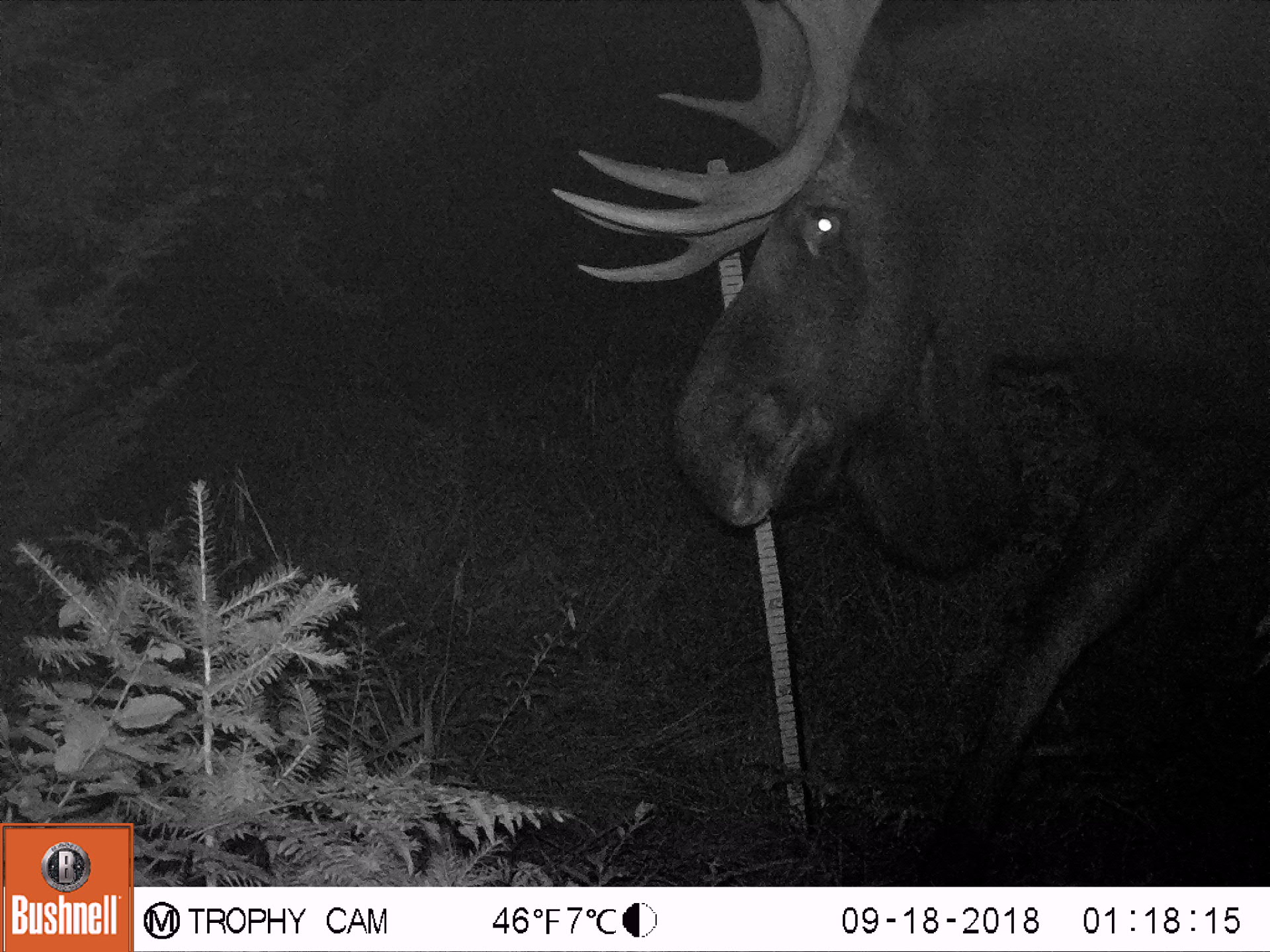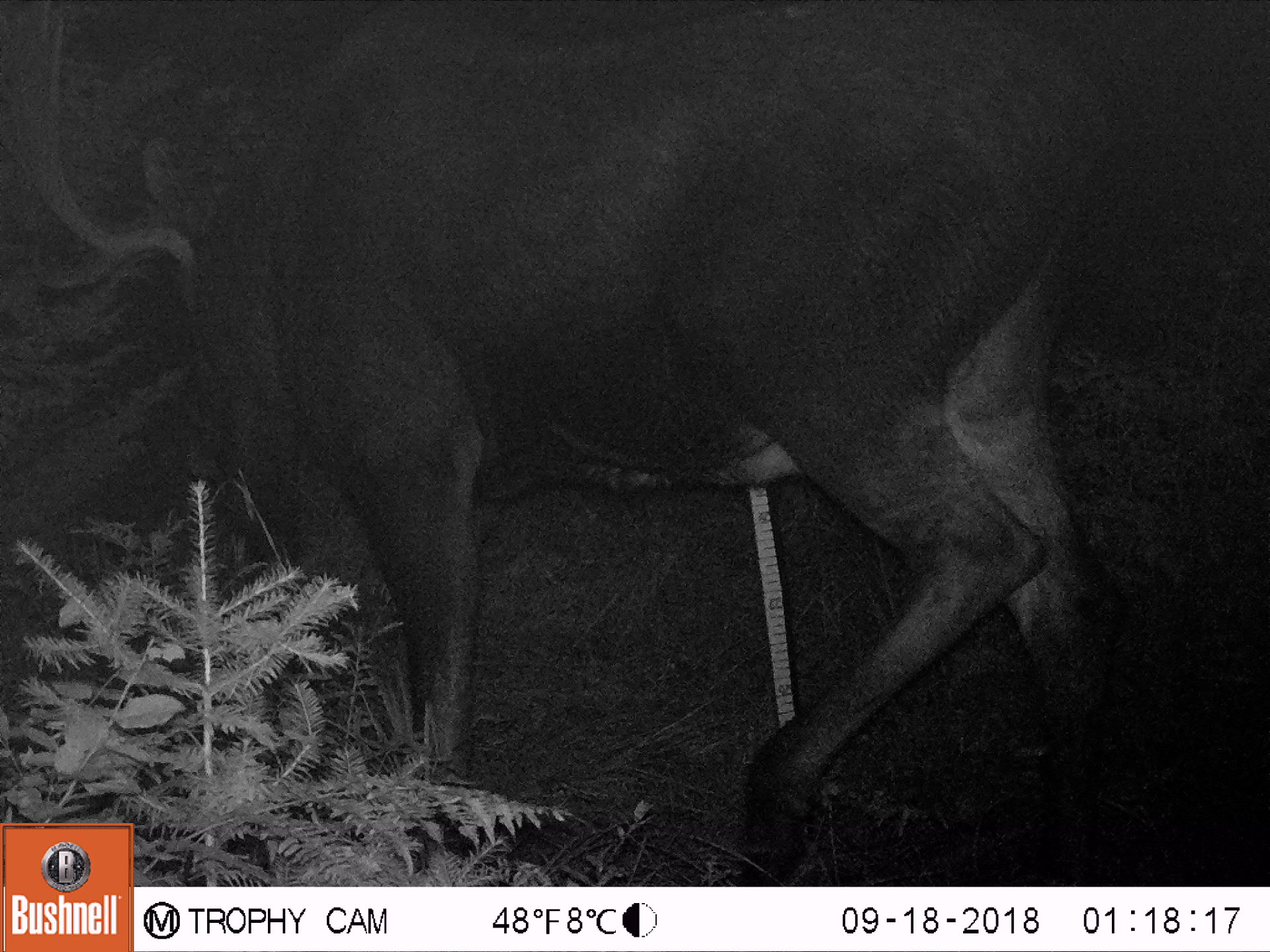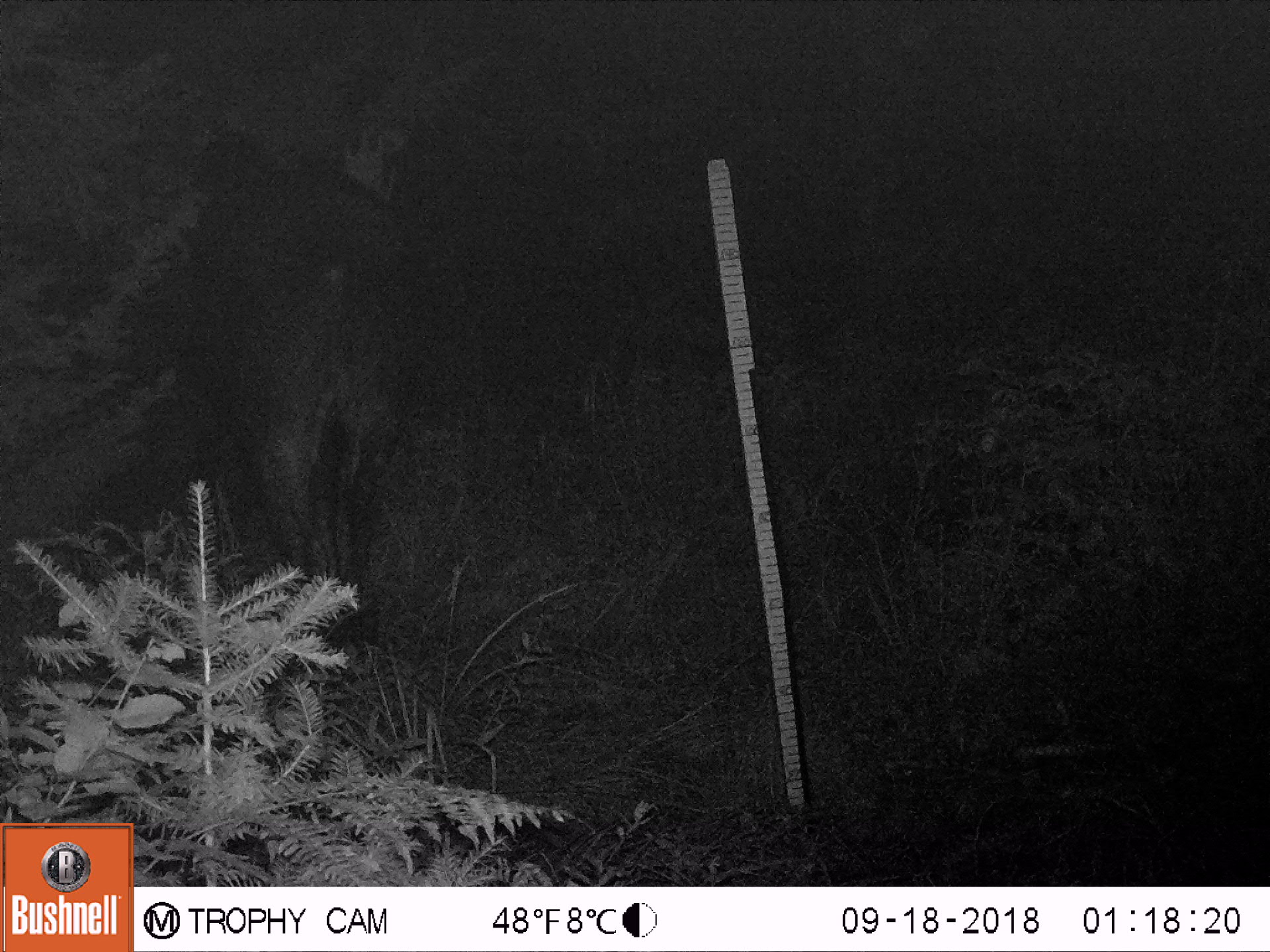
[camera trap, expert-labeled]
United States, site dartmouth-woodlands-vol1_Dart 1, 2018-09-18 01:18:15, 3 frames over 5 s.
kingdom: Animalia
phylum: Chordata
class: Mammalia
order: Artiodactyla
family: Cervidae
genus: Alces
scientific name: Alces alces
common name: moose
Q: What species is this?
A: Moose (Alces alces).